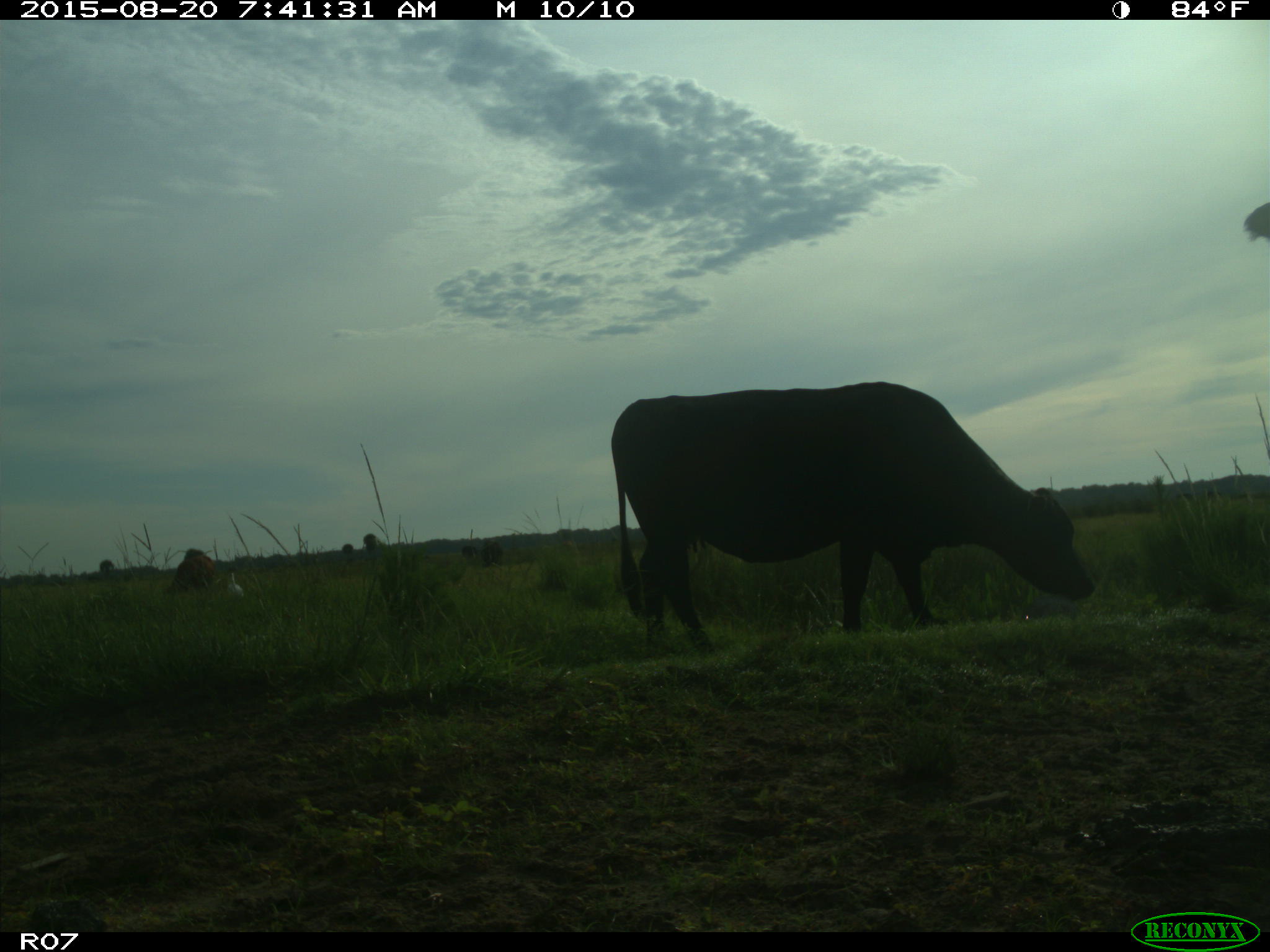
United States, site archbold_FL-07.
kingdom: Animalia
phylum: Chordata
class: Mammalia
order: Artiodactyla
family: Bovidae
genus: Bos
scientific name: Bos taurus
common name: domestic cow